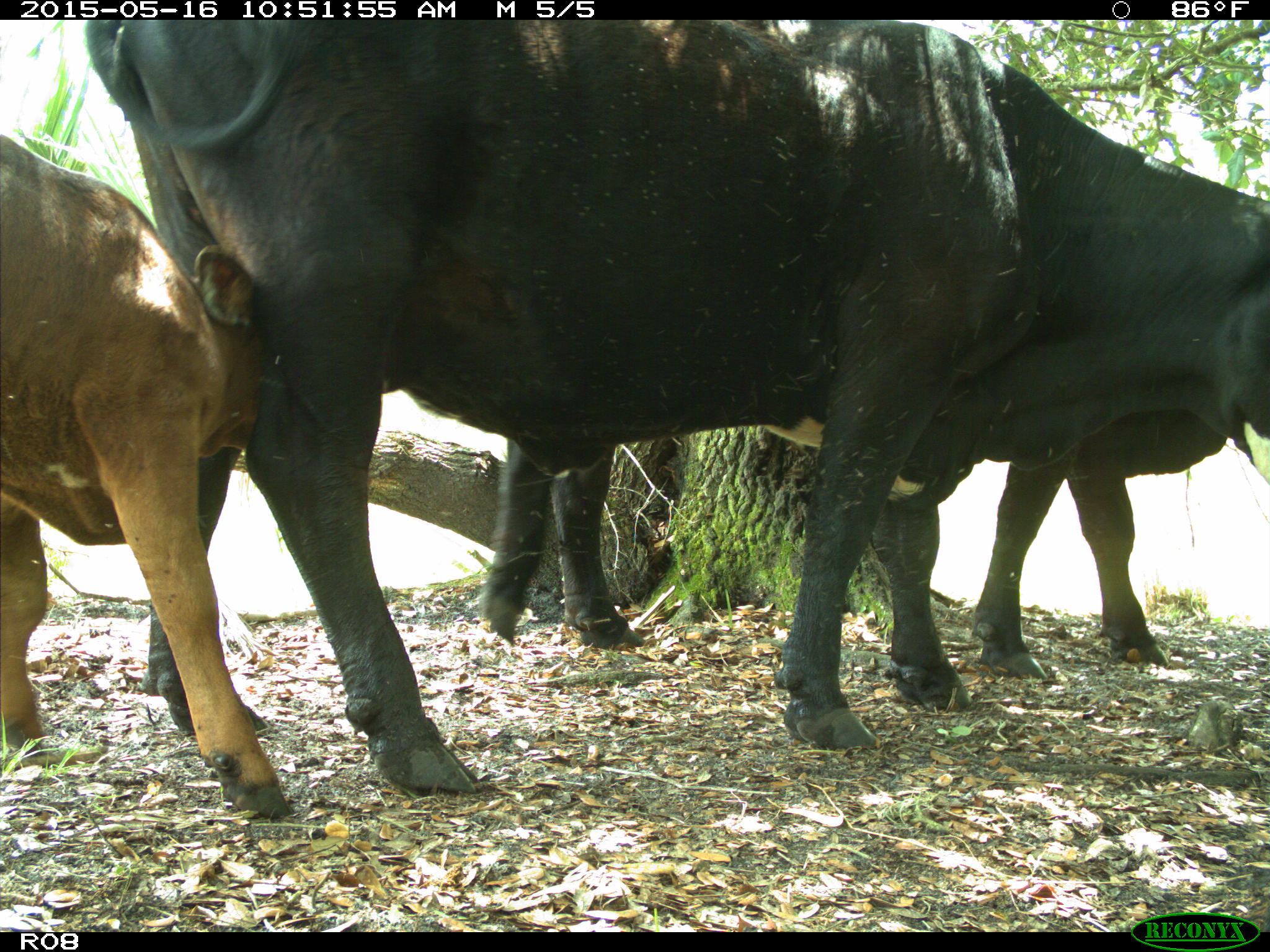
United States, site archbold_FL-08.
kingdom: Animalia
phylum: Chordata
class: Mammalia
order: Artiodactyla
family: Bovidae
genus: Bos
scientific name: Bos taurus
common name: domestic cow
Bos taurus (domestic cow).